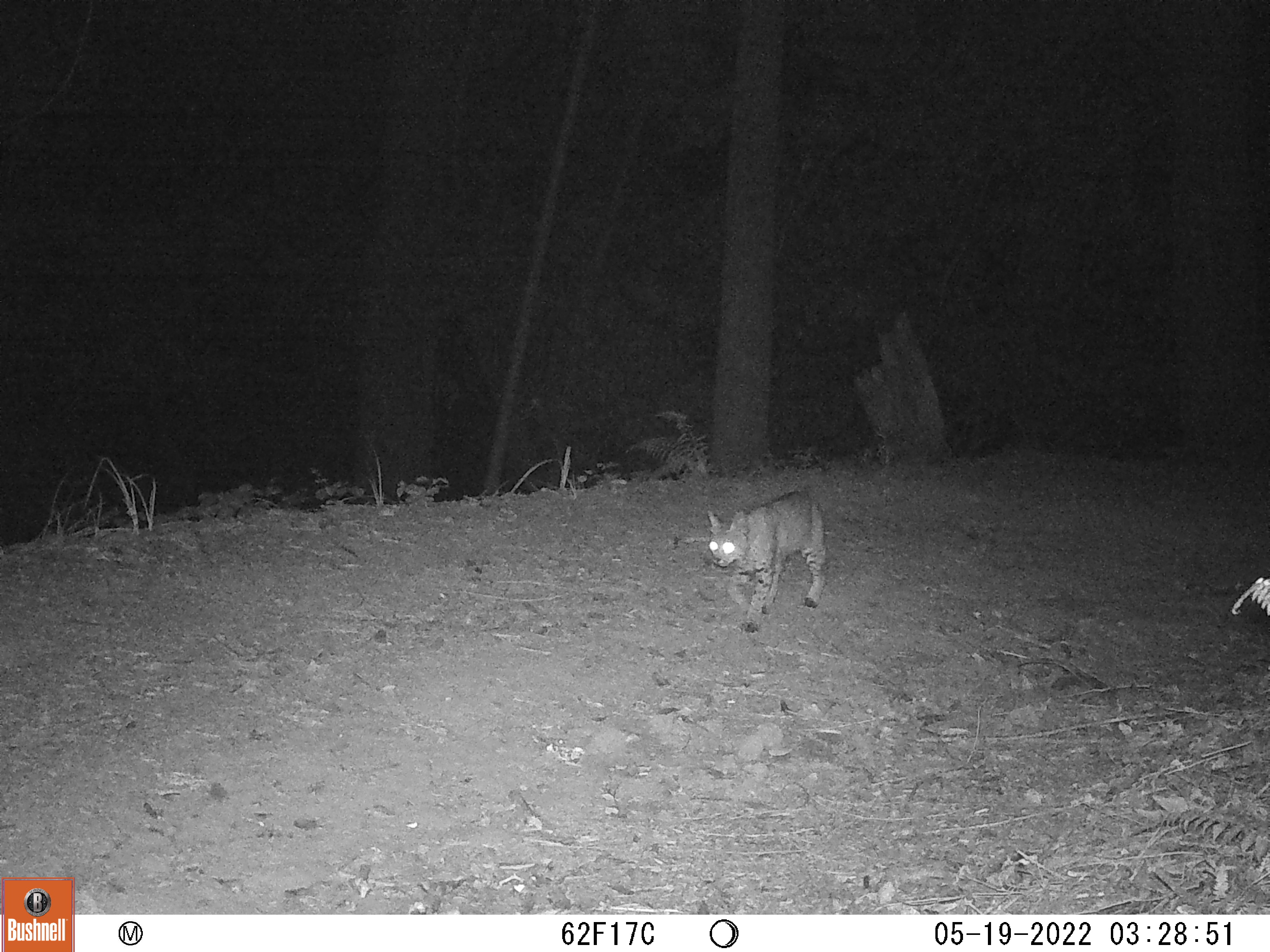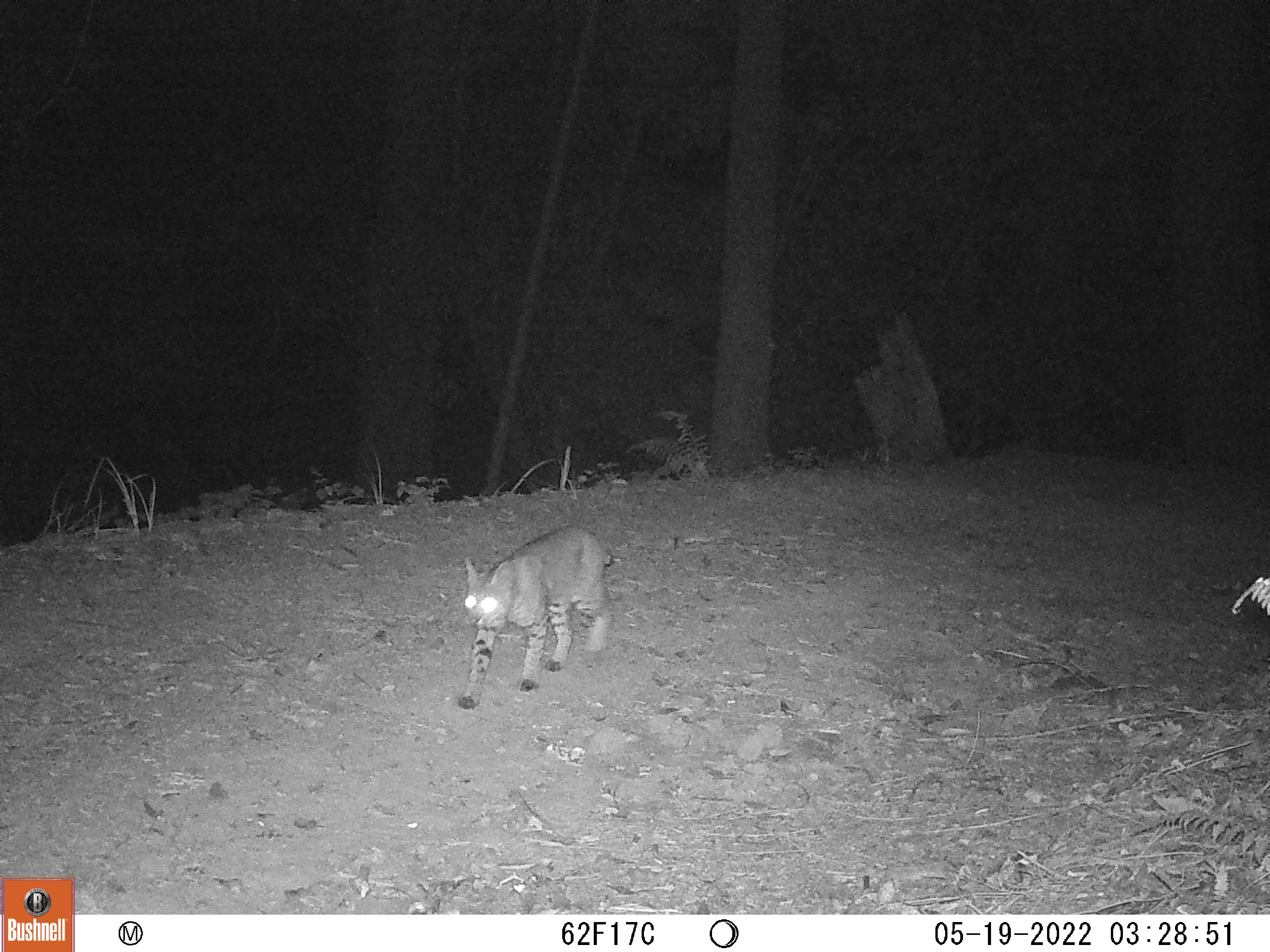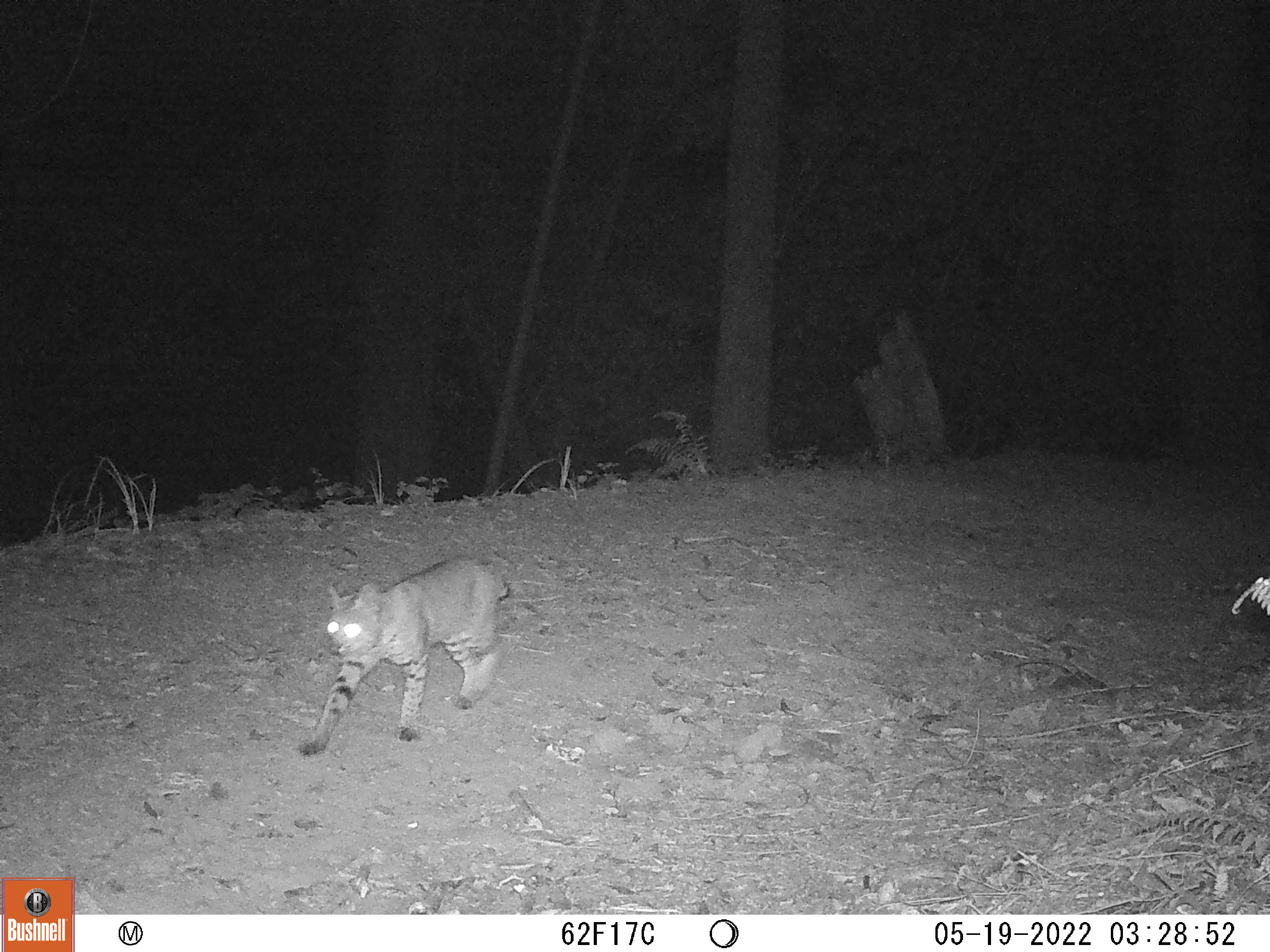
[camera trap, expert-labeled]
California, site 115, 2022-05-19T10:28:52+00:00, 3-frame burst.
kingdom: Animalia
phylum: Chordata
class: Mammalia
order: Carnivora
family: Felidae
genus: Lynx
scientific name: Lynx rufus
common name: bobcat